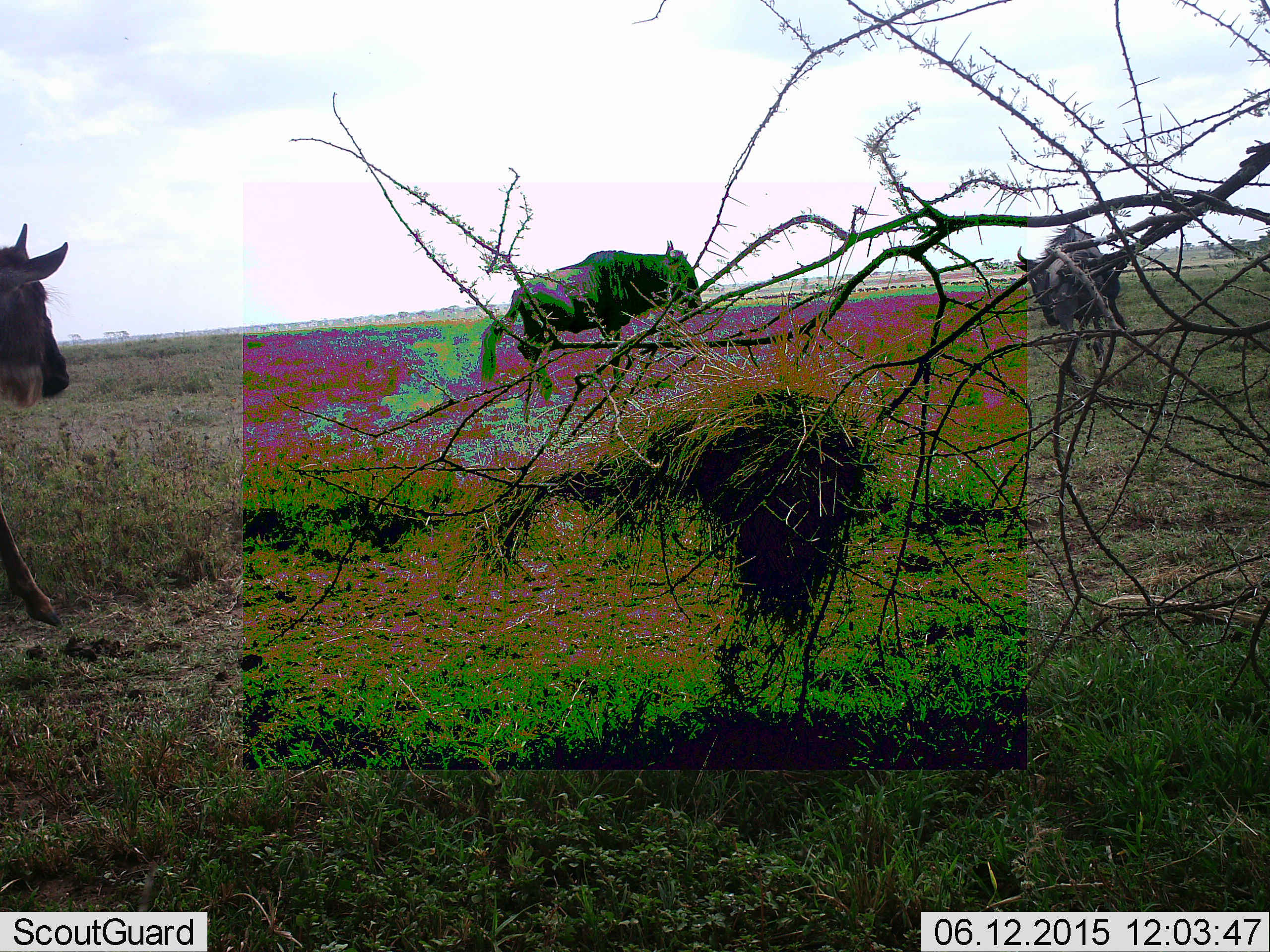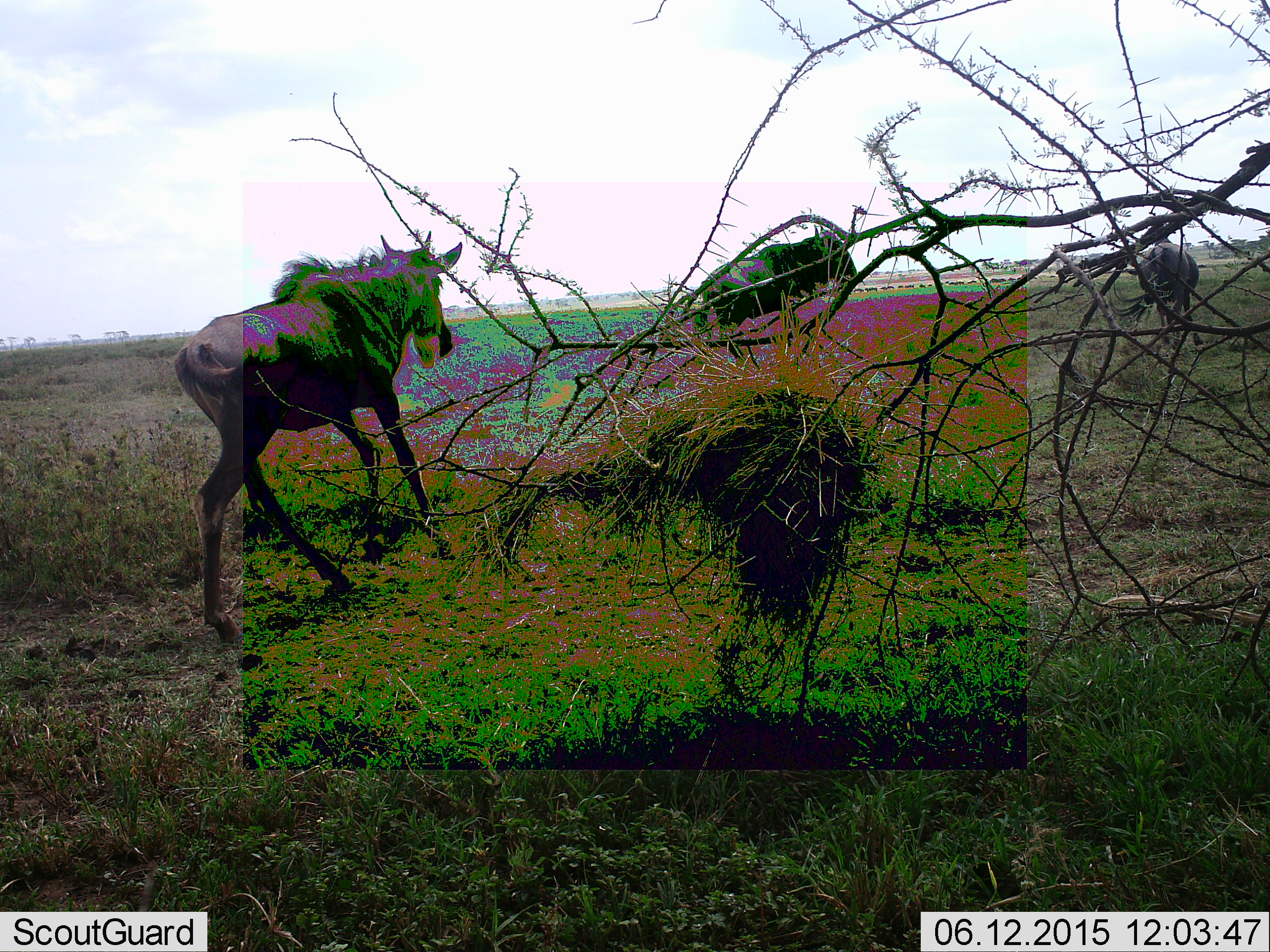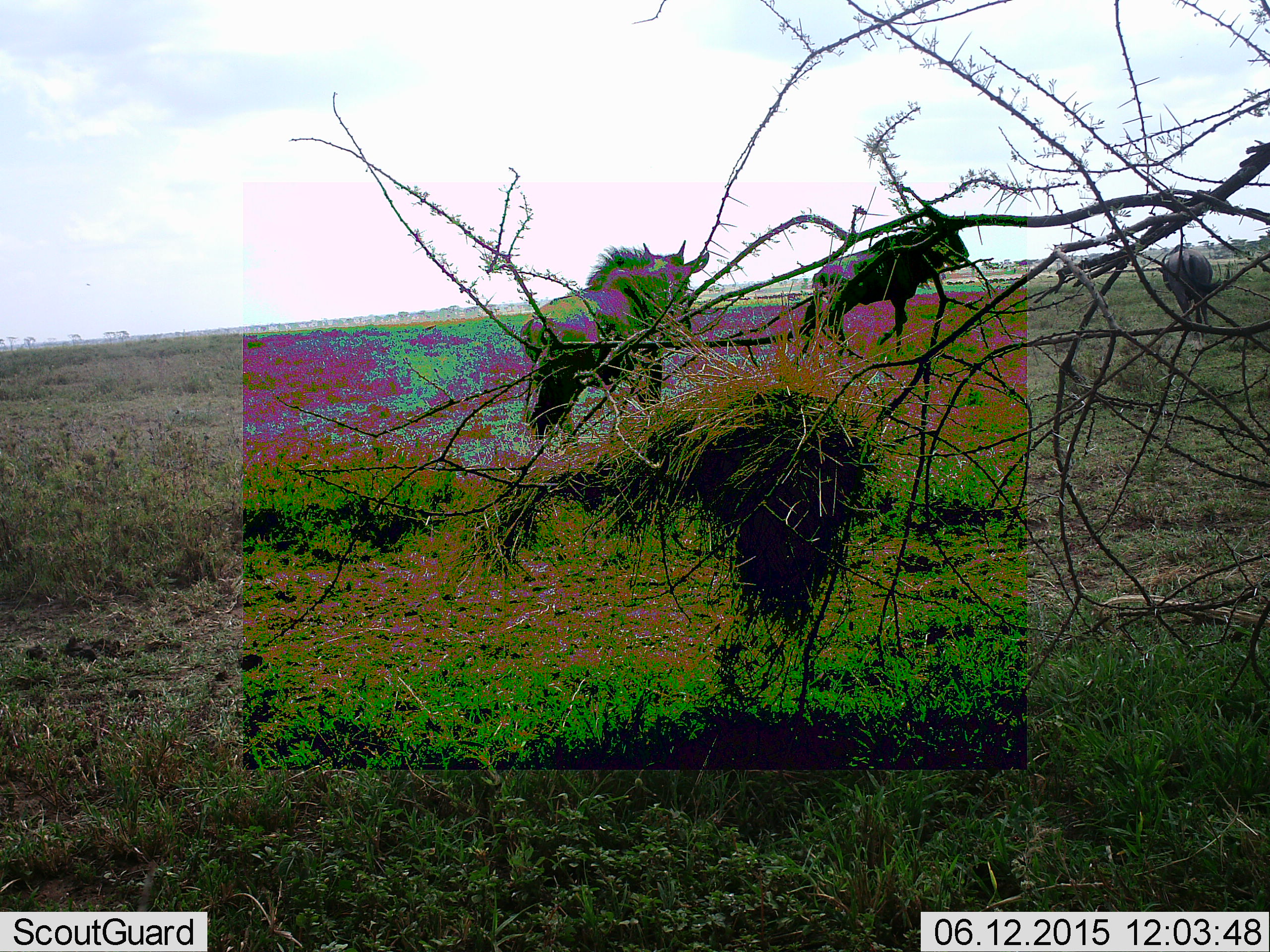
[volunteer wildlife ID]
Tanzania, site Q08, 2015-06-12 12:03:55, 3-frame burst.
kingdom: Animalia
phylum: Chordata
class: Mammalia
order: Artiodactyla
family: Bovidae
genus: Connochaetes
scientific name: Connochaetes taurinus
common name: blue wildebeest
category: wildebeest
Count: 3.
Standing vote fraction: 0%.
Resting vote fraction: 0%.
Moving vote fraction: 100%.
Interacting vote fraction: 0%.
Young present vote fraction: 20%.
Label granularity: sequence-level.